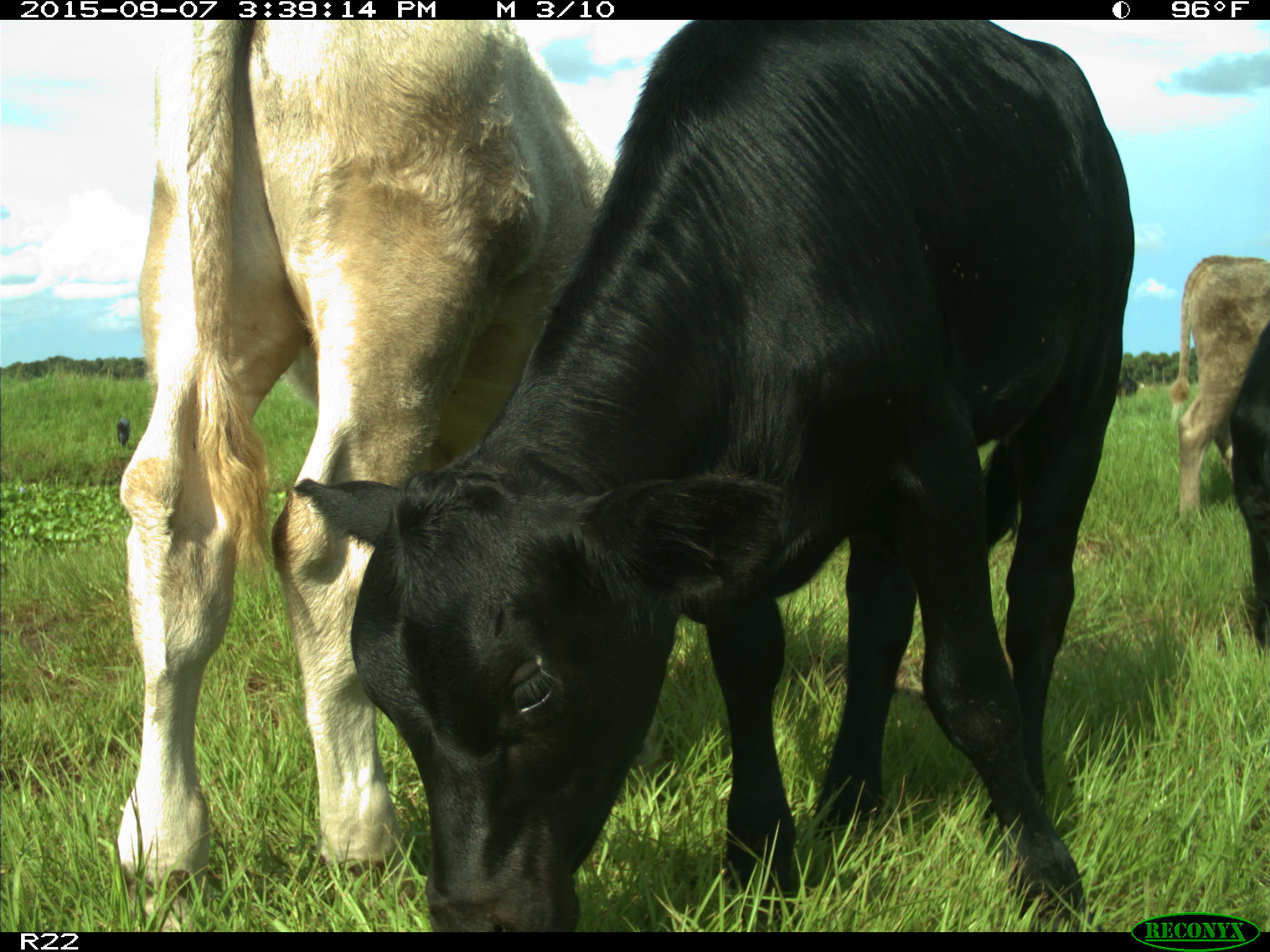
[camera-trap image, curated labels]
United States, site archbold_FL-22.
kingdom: Animalia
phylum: Chordata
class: Mammalia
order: Artiodactyla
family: Bovidae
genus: Bos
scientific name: Bos taurus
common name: domestic cow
Bos taurus (domestic cow).